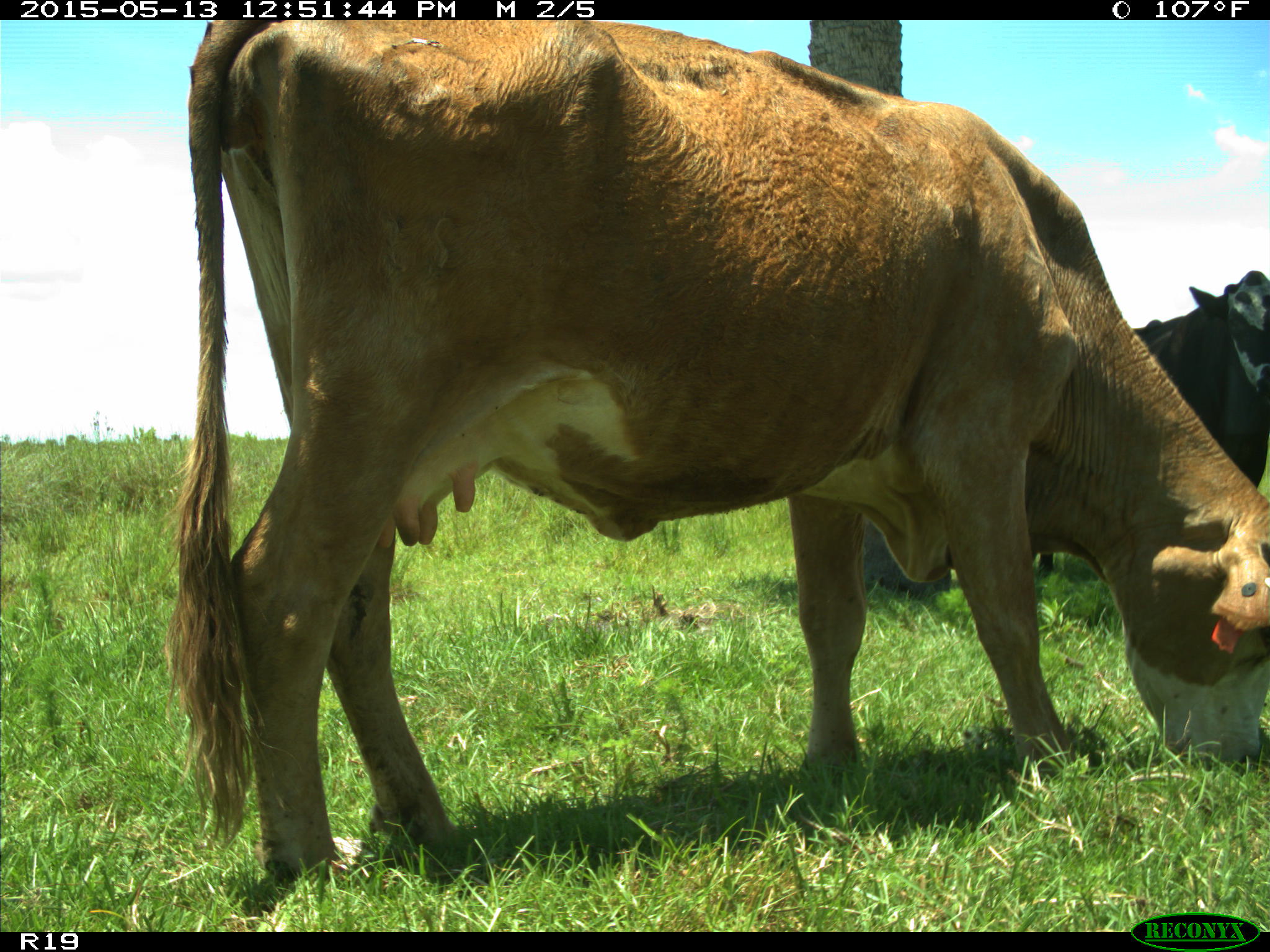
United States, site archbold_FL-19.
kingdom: Animalia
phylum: Chordata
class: Mammalia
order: Artiodactyla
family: Bovidae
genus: Bos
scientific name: Bos taurus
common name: domestic cow